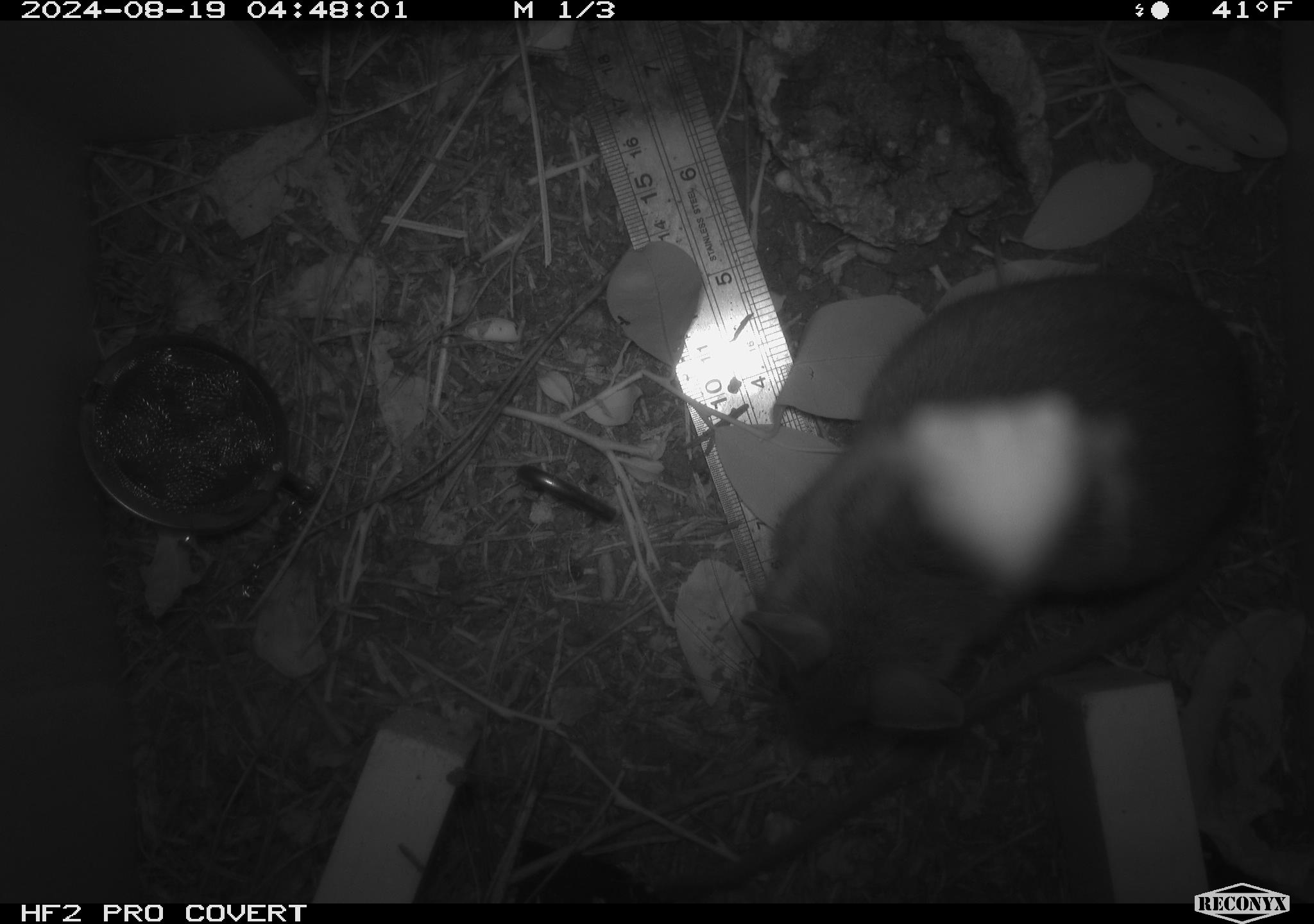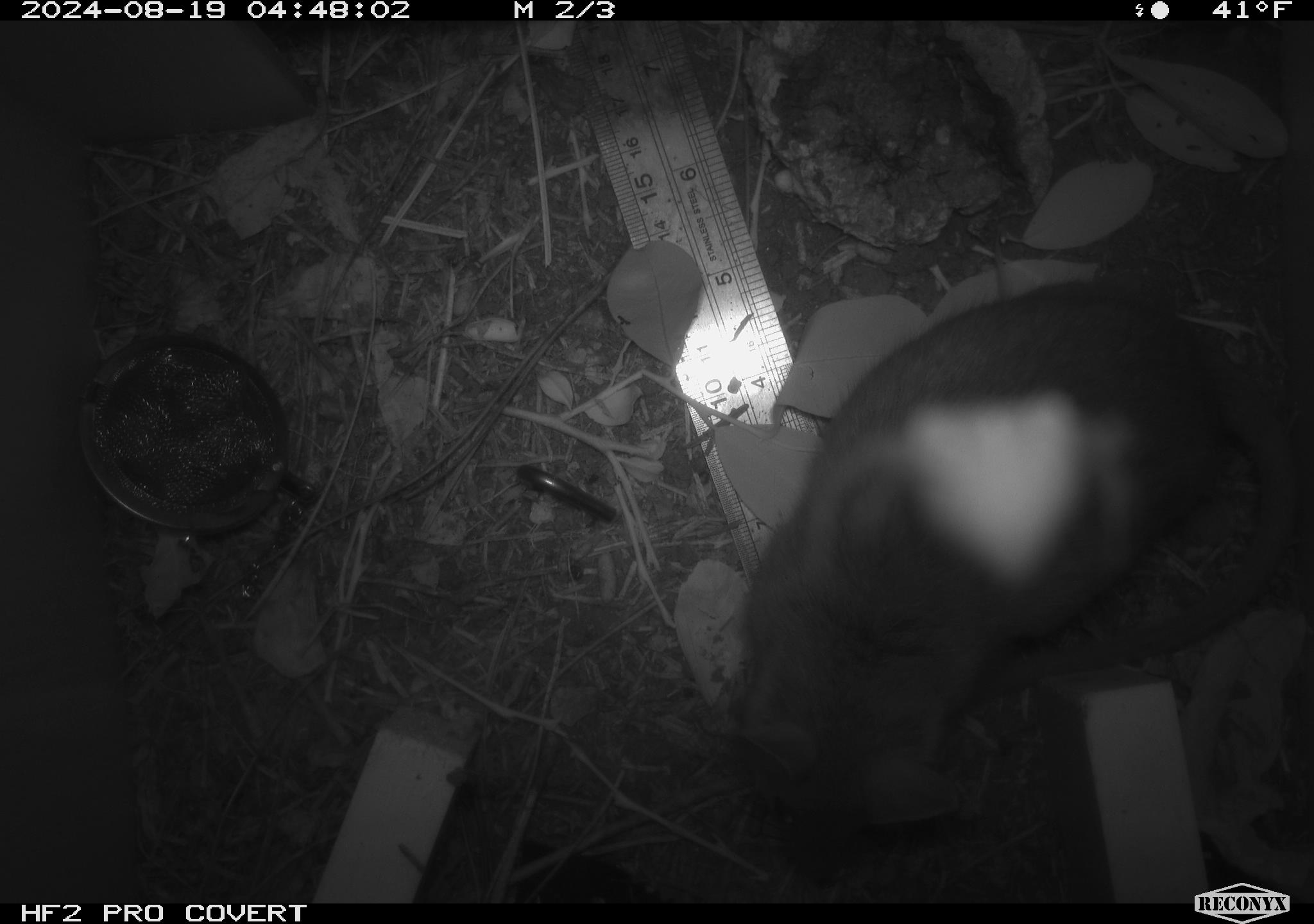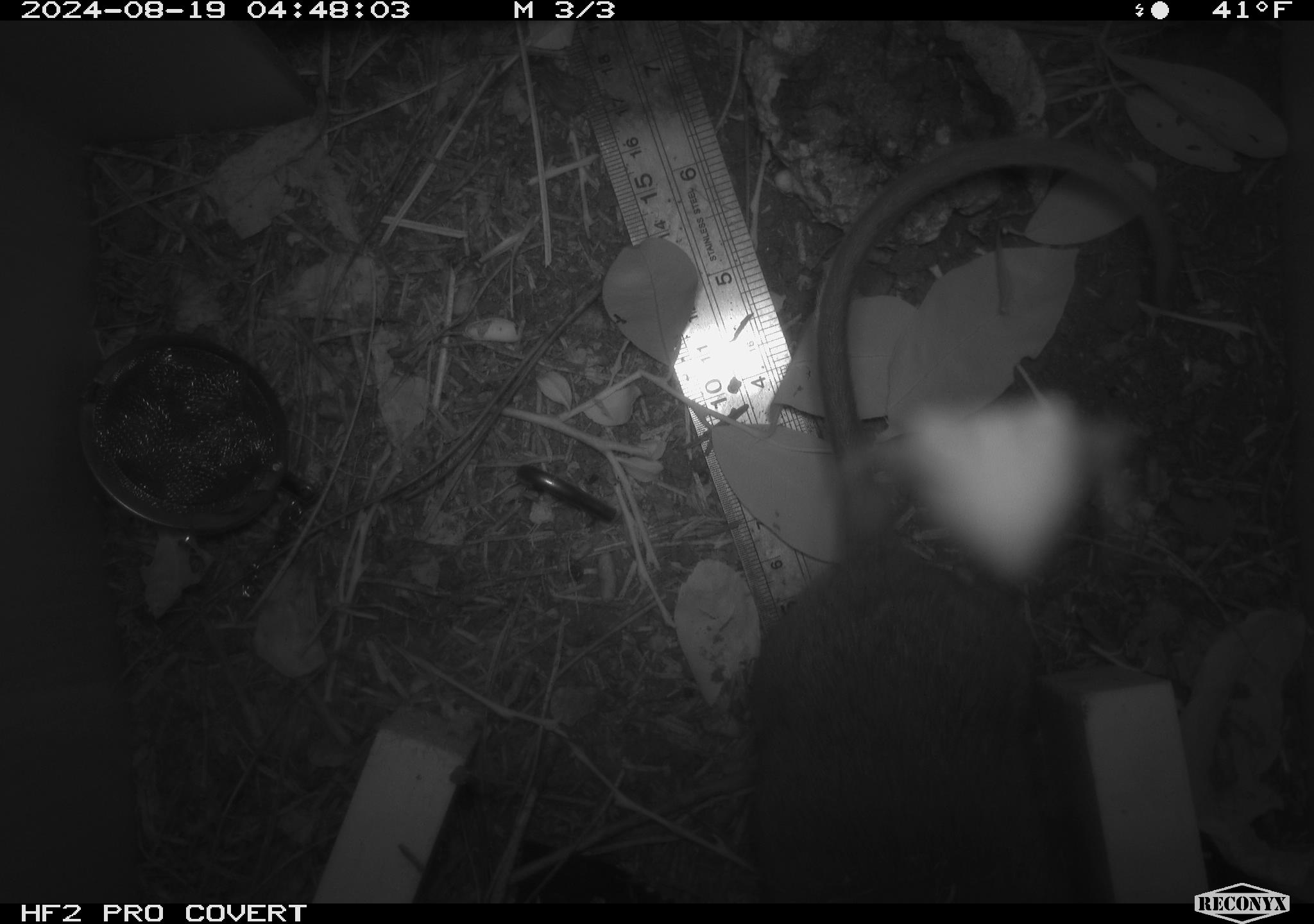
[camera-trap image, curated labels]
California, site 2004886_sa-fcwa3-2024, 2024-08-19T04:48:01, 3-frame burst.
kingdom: Animalia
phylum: Chordata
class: Mammalia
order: Rodentia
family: Cricetidae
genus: Neotoma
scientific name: Neotoma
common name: pack rat or woodrat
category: neotoma species